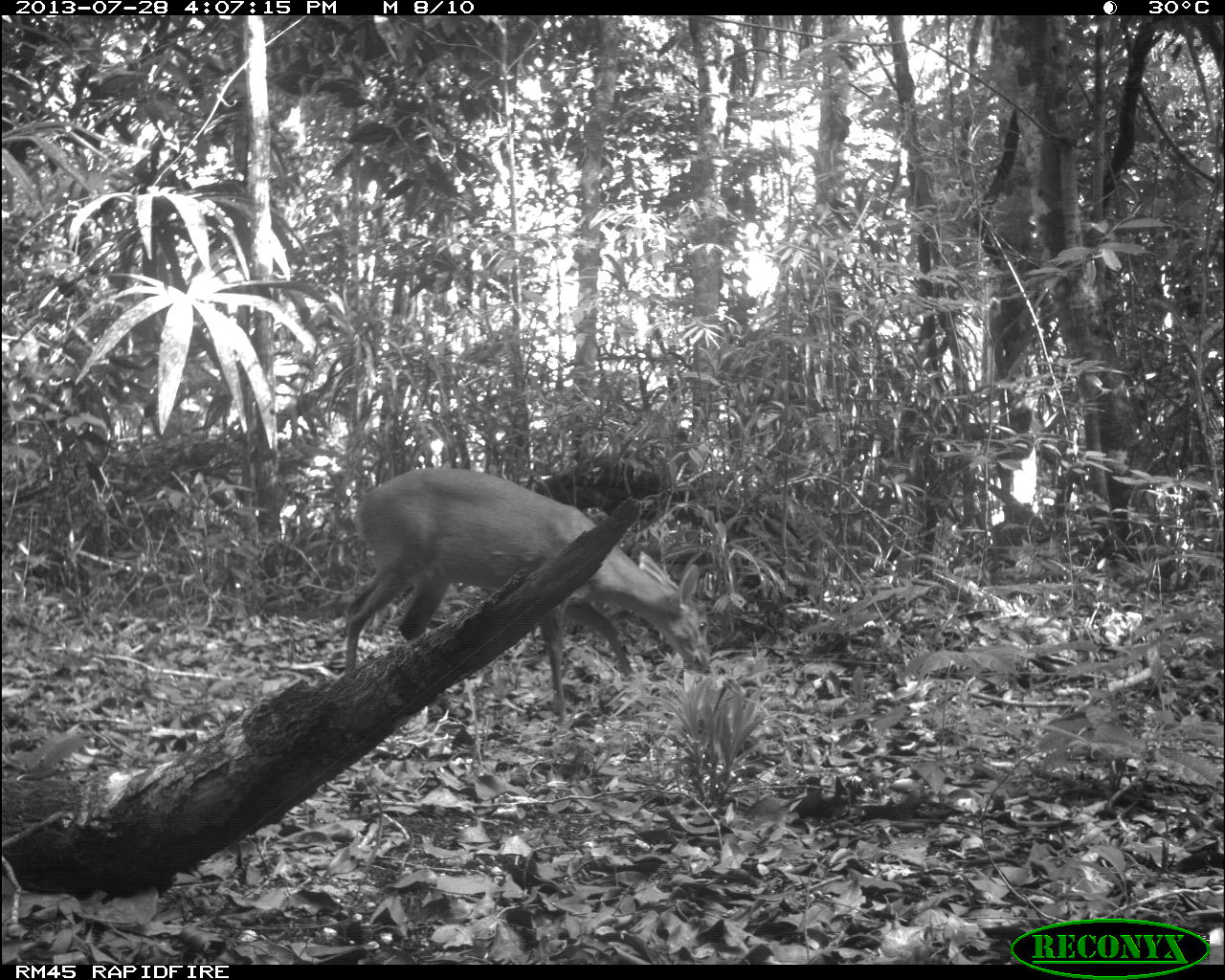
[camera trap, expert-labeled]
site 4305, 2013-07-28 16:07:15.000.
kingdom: Animalia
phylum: Chordata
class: Mammalia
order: Artiodactyla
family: Cervidae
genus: Mazama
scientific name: Mazama temama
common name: central american red brocket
Mazama temama (central american red brocket), count 1, sex male.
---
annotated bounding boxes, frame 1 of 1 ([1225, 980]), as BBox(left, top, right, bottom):
mazama temama: BBox(342, 464, 711, 726)